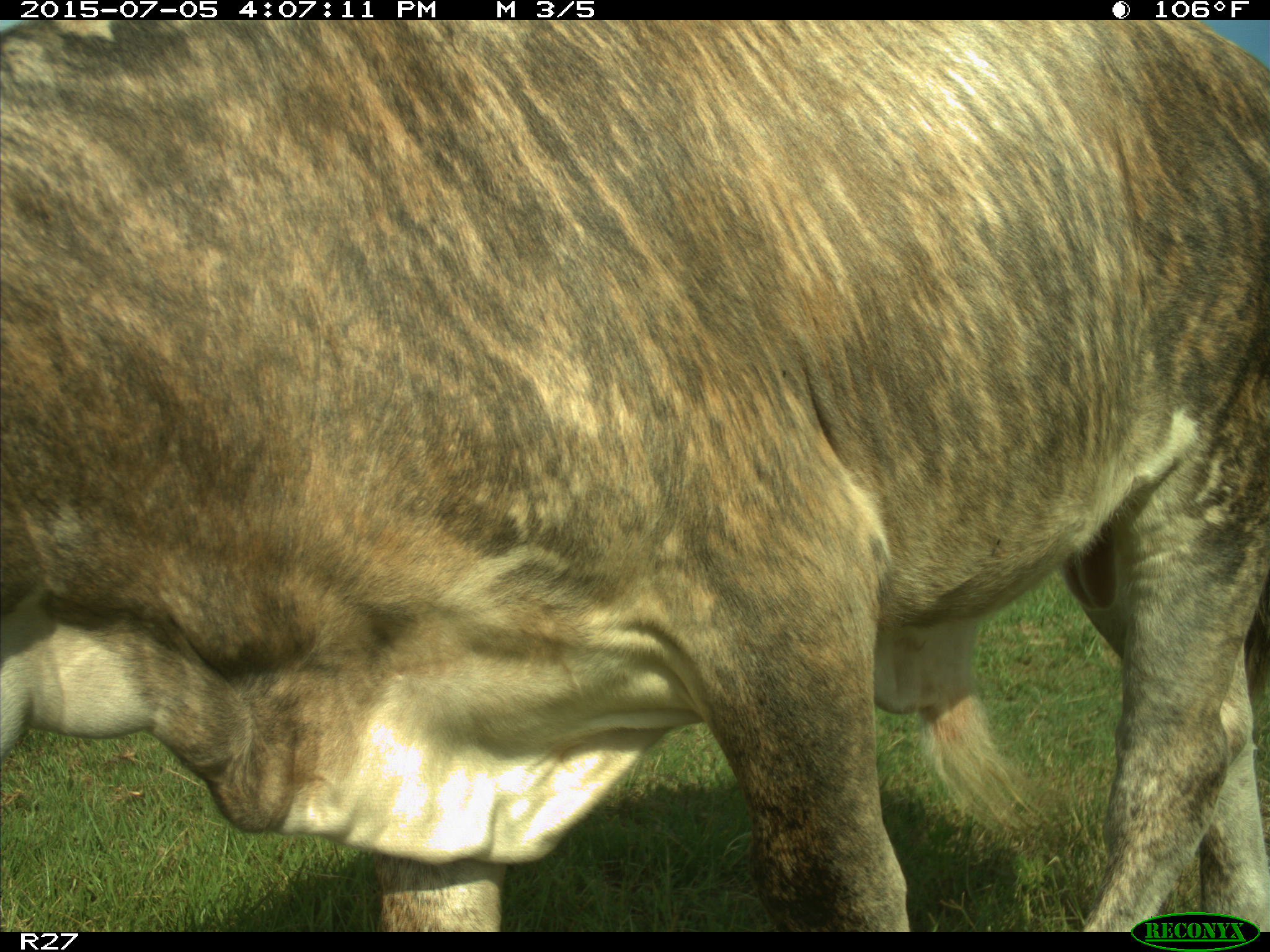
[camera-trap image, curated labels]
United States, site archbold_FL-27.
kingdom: Animalia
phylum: Chordata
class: Mammalia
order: Artiodactyla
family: Bovidae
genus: Bos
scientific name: Bos taurus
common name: domestic cow